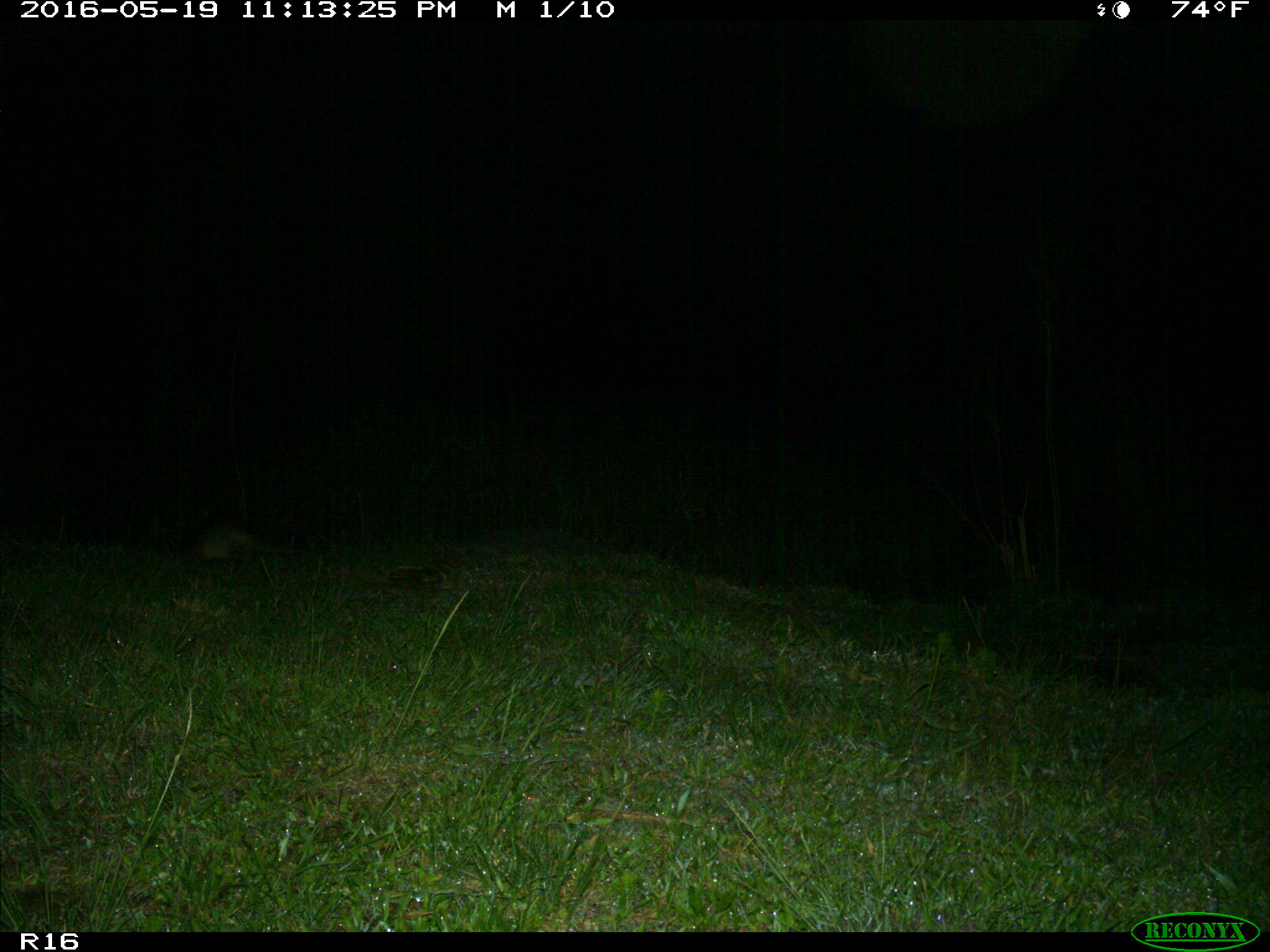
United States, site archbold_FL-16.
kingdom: Animalia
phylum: Chordata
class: Mammalia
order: Carnivora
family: Procyonidae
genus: Procyon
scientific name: Procyon lotor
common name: common raccoon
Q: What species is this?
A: Procyon lotor (common raccoon).